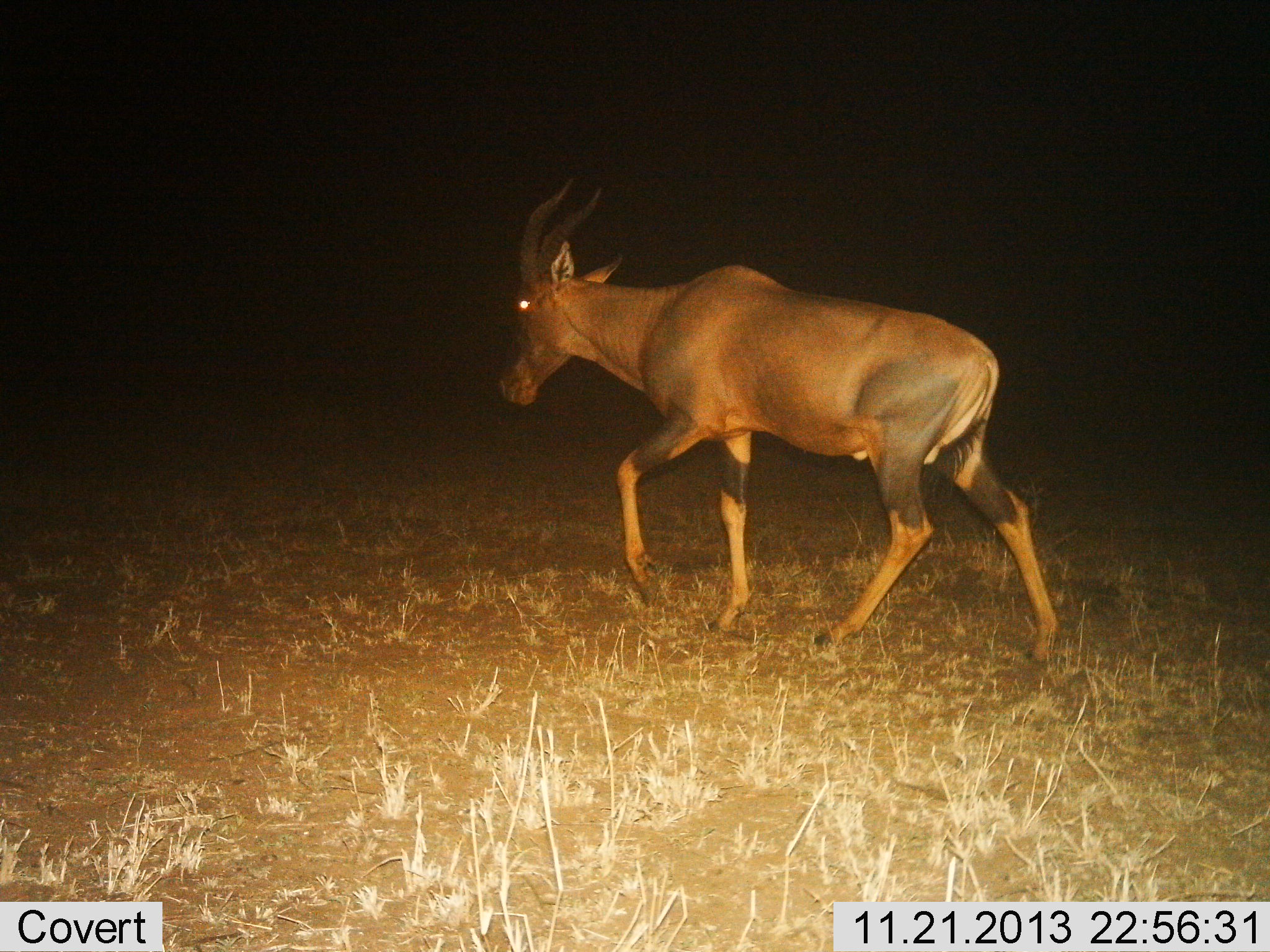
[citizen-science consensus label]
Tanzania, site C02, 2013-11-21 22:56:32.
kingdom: Animalia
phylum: Chordata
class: Mammalia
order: Artiodactyla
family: Bovidae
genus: Damaliscus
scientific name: Damaliscus lunatus jimela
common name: topi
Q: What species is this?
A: Topi (Damaliscus lunatus jimela).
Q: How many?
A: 1.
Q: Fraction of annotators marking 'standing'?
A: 0%.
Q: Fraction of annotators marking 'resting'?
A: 0%.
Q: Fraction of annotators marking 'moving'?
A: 100%.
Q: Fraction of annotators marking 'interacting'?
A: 0%.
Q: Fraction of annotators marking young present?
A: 0%.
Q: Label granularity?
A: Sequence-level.